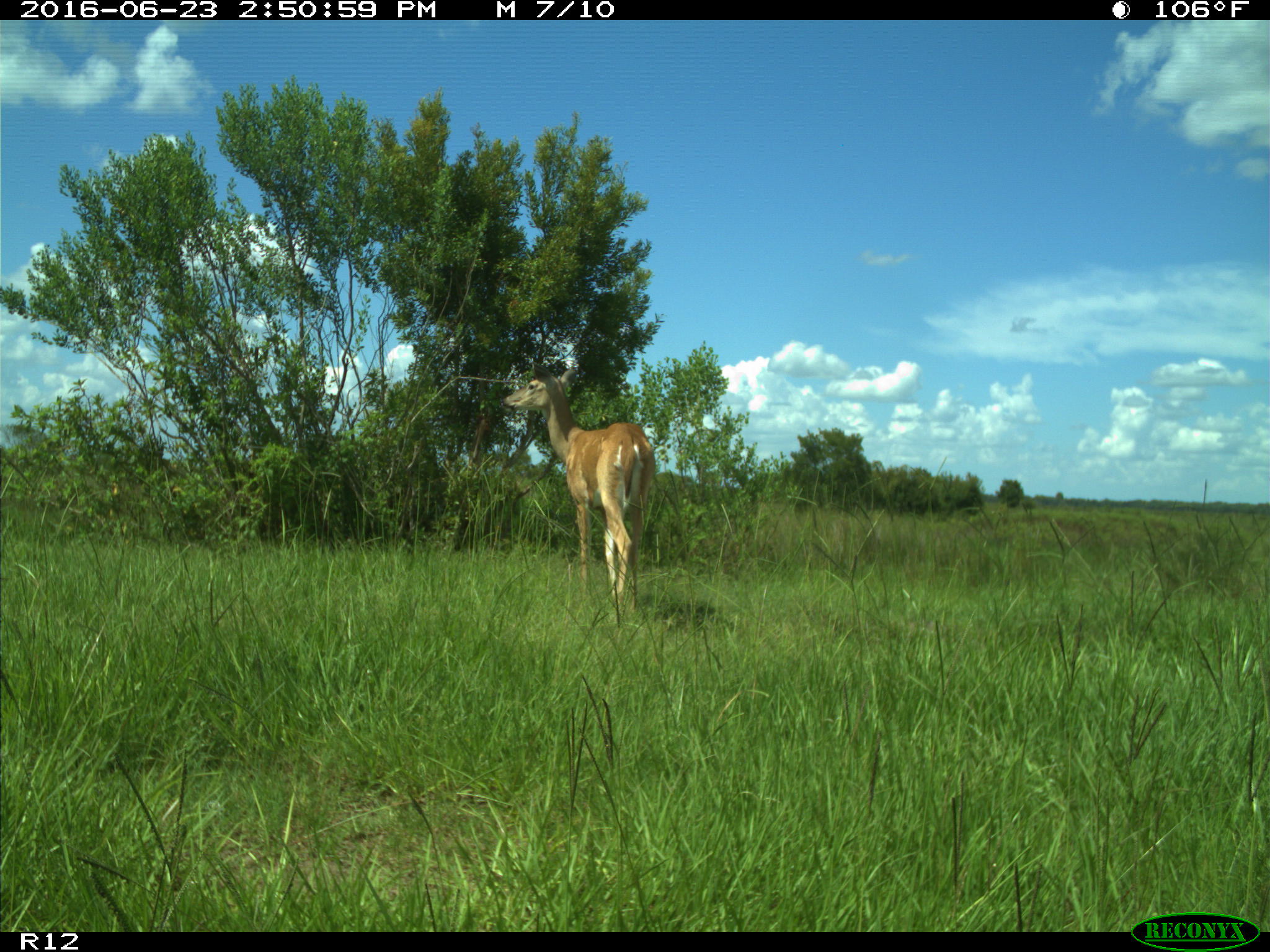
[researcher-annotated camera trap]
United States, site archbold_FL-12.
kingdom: Animalia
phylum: Chordata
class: Mammalia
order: Artiodactyla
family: Cervidae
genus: Odocoileus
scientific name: Odocoileus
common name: deer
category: unidentified deer